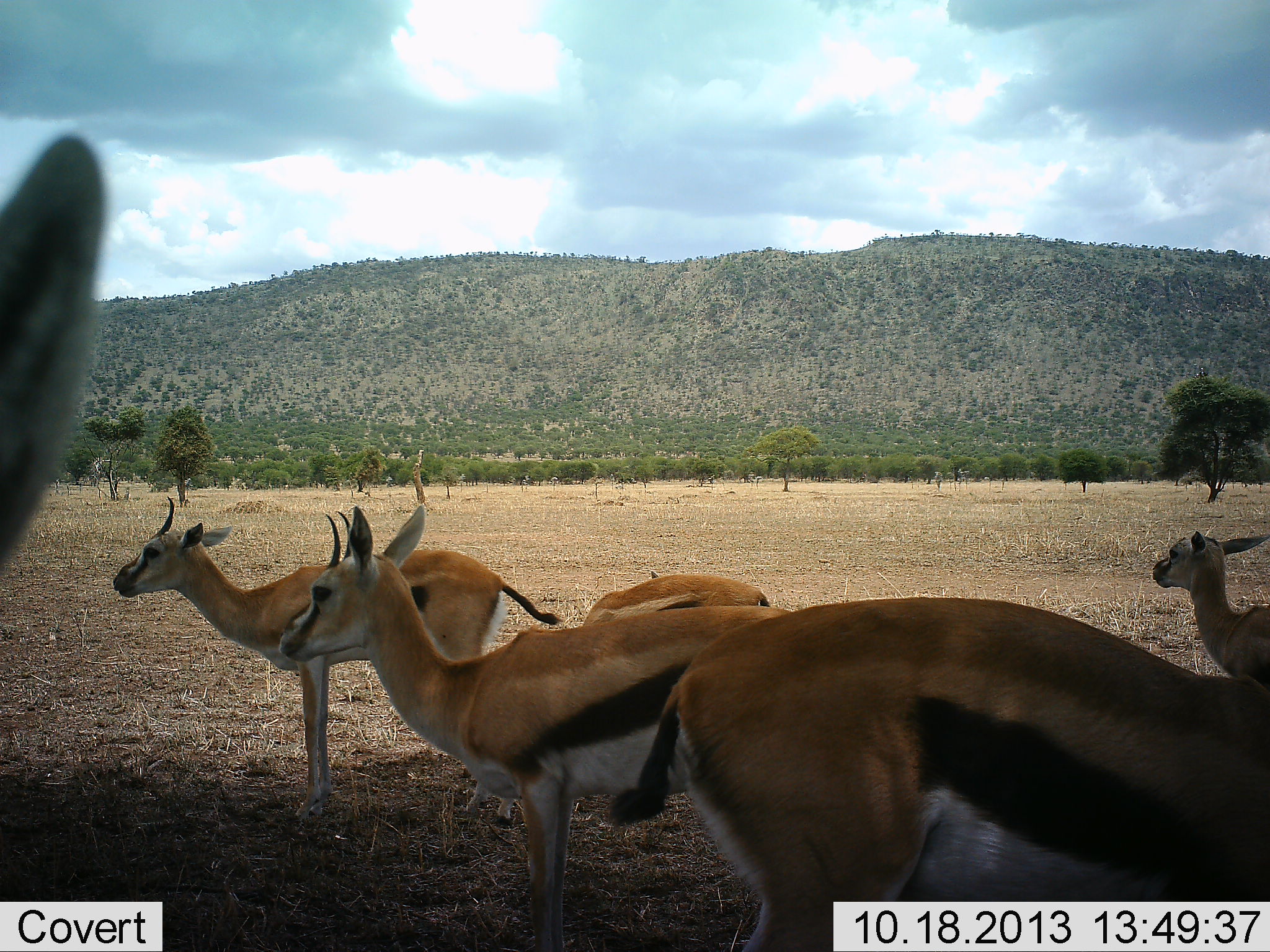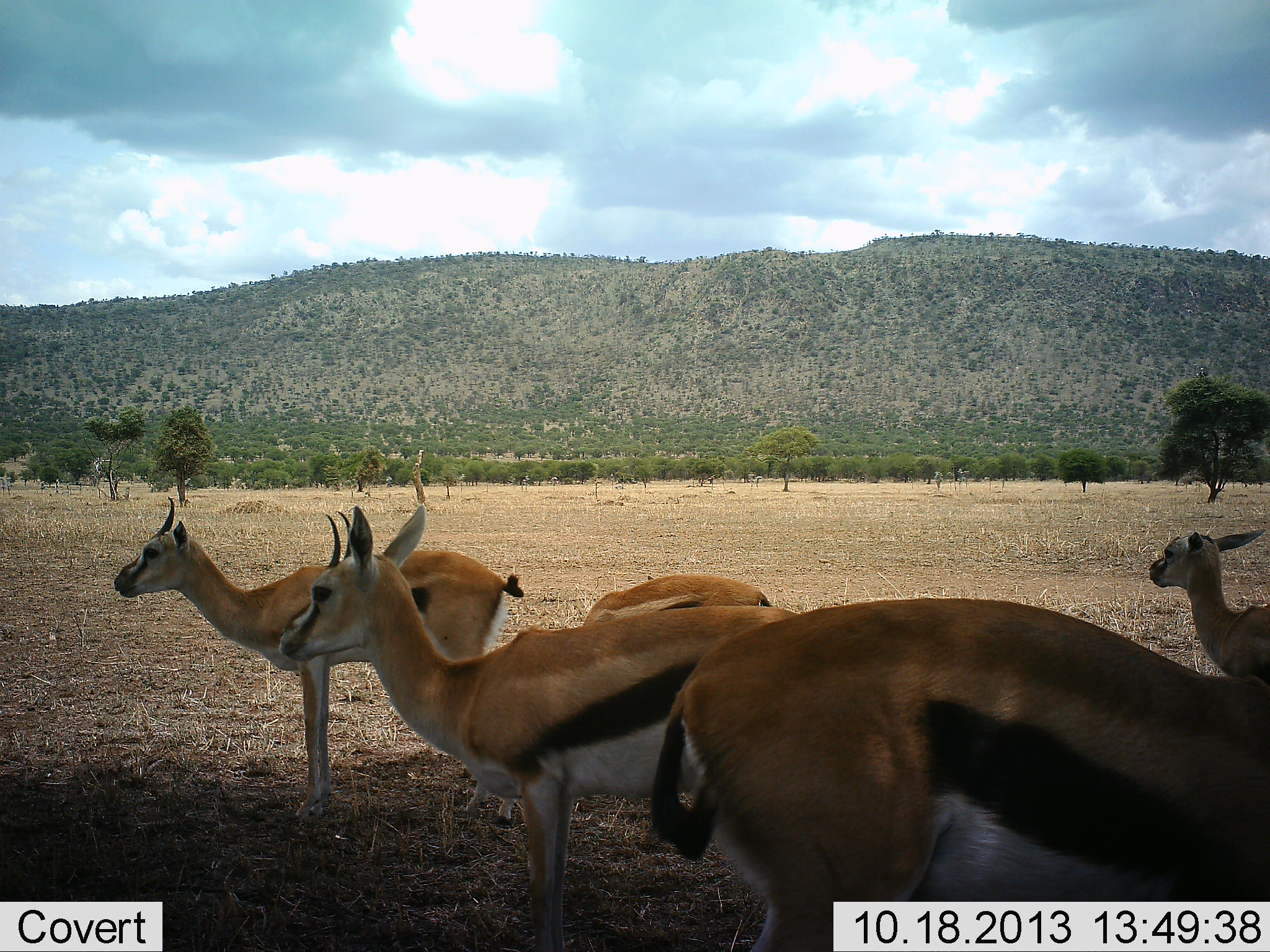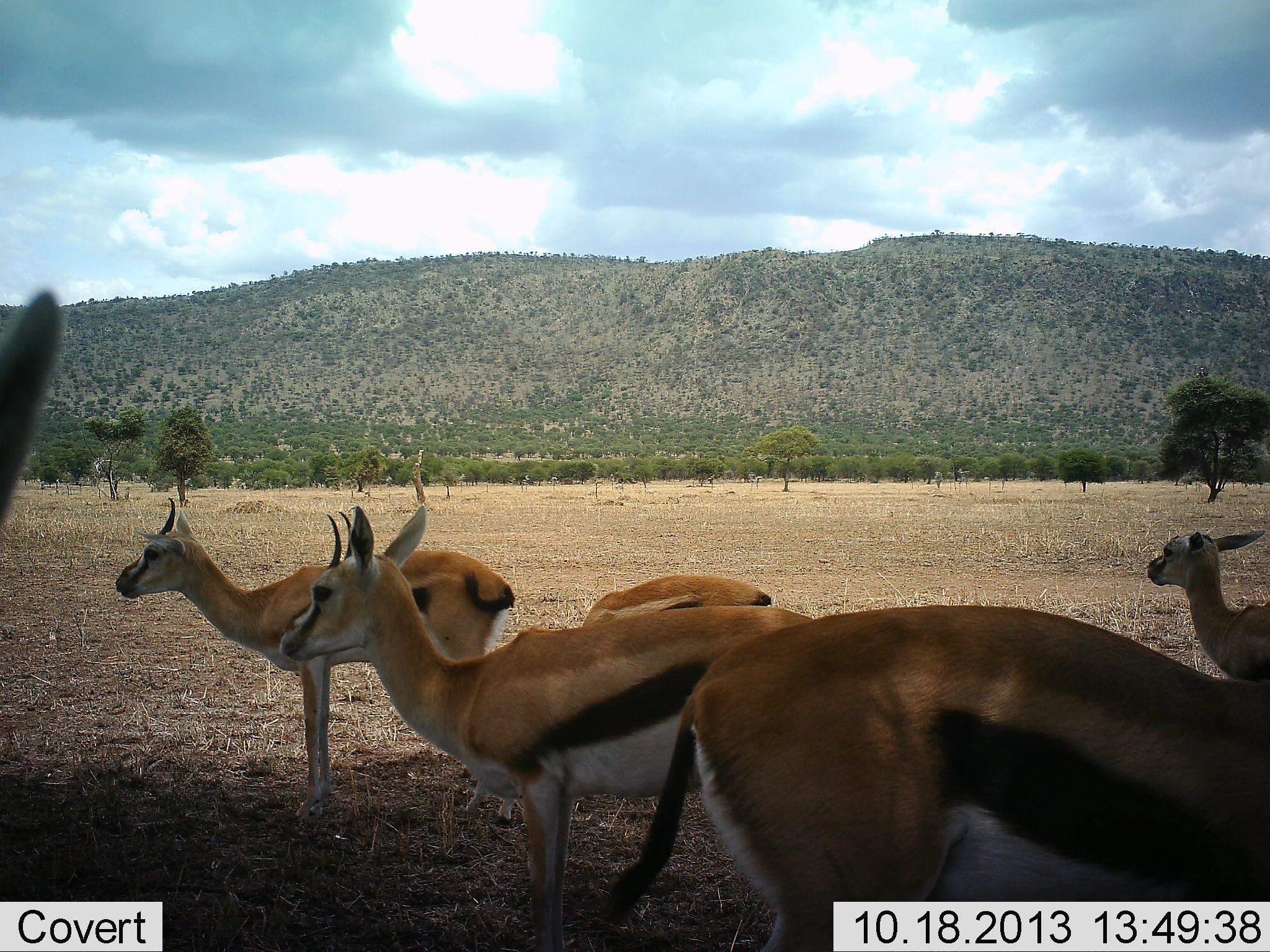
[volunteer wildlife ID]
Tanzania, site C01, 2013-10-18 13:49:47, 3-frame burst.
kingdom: Animalia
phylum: Chordata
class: Mammalia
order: Artiodactyla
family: Bovidae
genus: Eudorcas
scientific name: Eudorcas thomsonii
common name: thomson's gazelle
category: gazellethomsons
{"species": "gazellethomsons (thomson's gazelle) (Eudorcas thomsonii)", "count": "6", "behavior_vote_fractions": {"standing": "90%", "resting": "10%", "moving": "10%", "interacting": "10%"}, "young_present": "30%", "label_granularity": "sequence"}